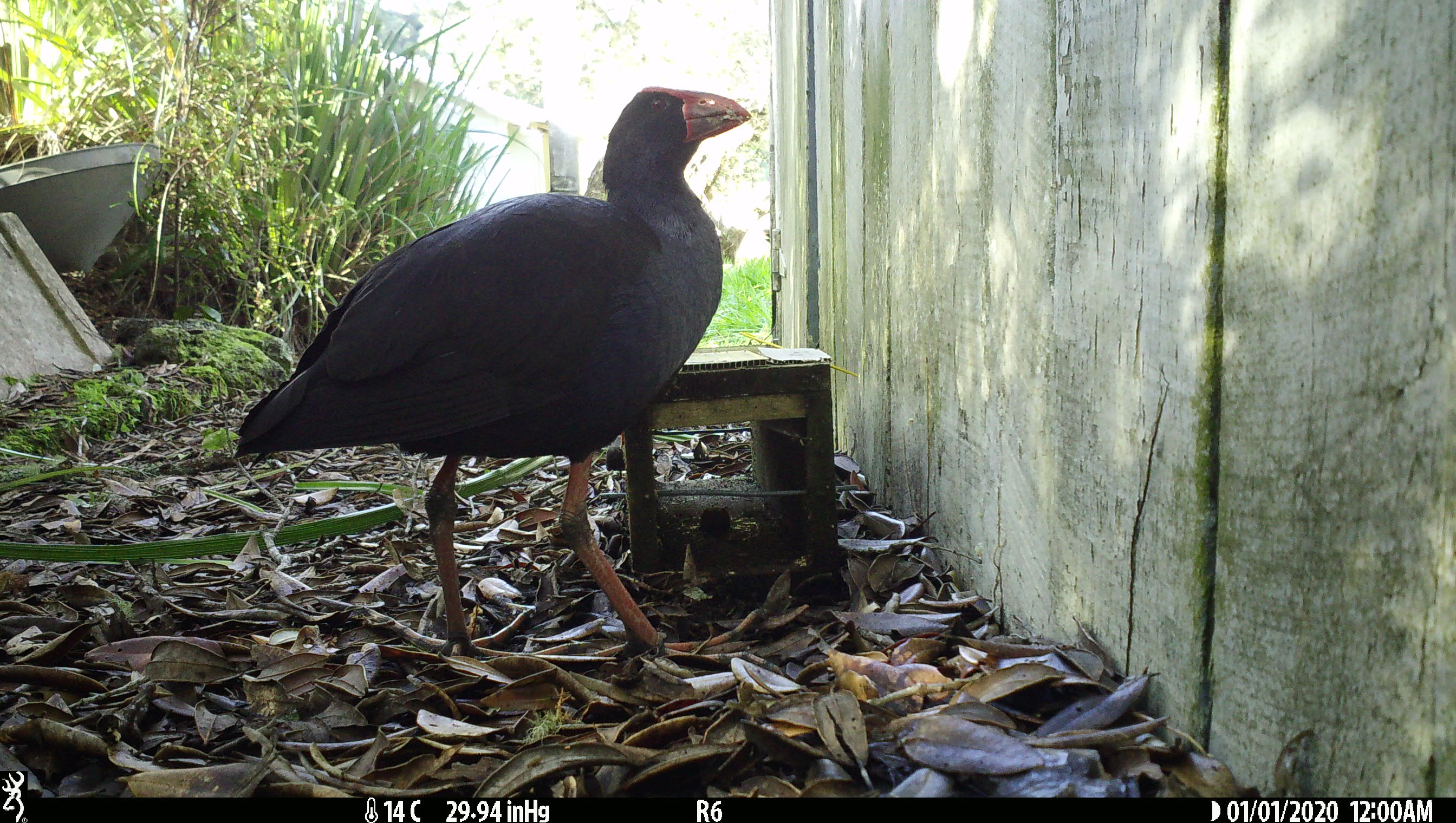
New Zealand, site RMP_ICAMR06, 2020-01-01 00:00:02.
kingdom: Animalia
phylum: Chordata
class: Aves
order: Gruiformes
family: Rallidae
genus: Porphyrio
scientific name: Porphyrio melanotus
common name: australasian swamphen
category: pukeko